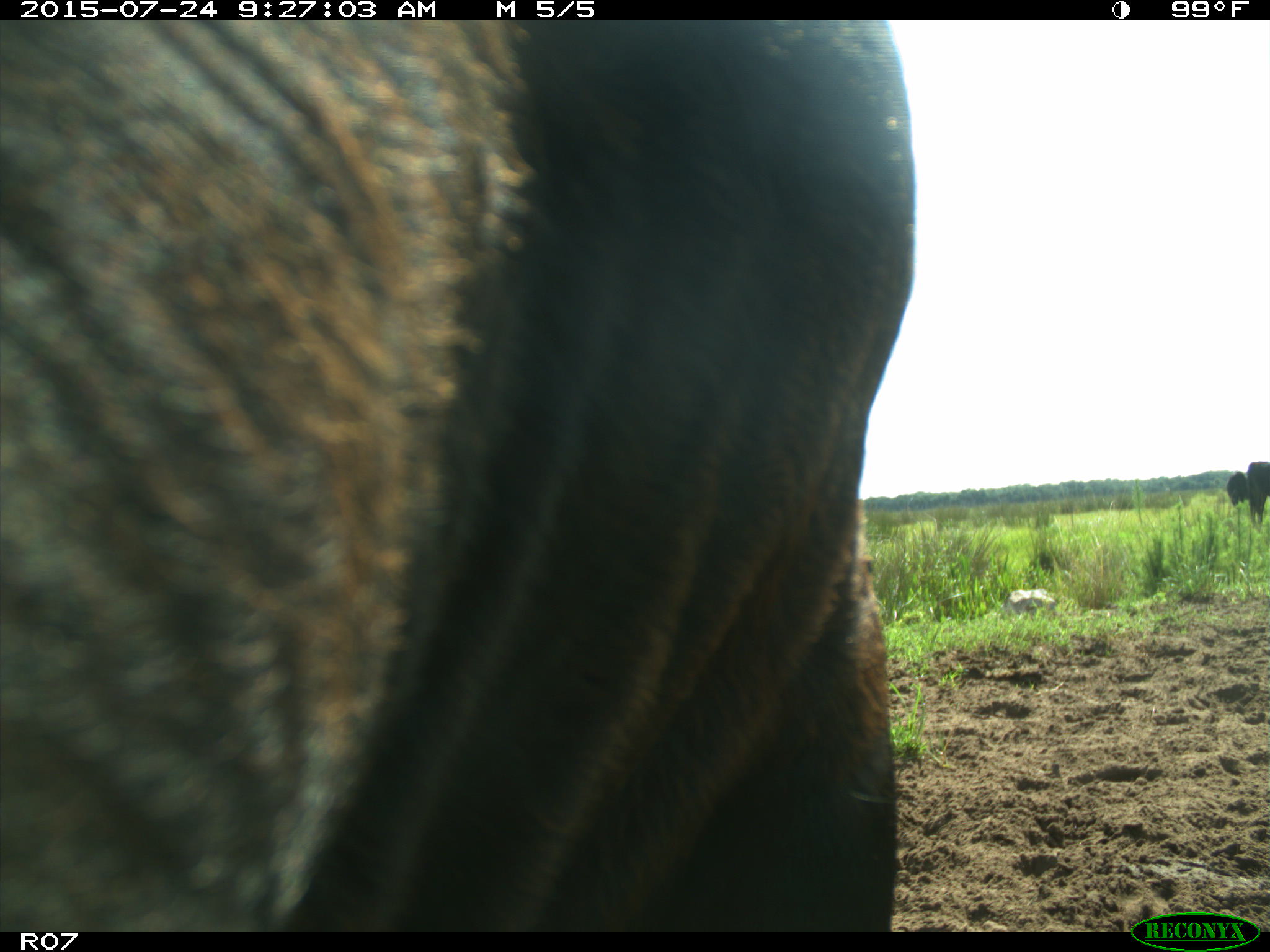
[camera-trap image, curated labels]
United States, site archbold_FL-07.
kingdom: Animalia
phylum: Chordata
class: Mammalia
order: Artiodactyla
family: Bovidae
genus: Bos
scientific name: Bos taurus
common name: domestic cow